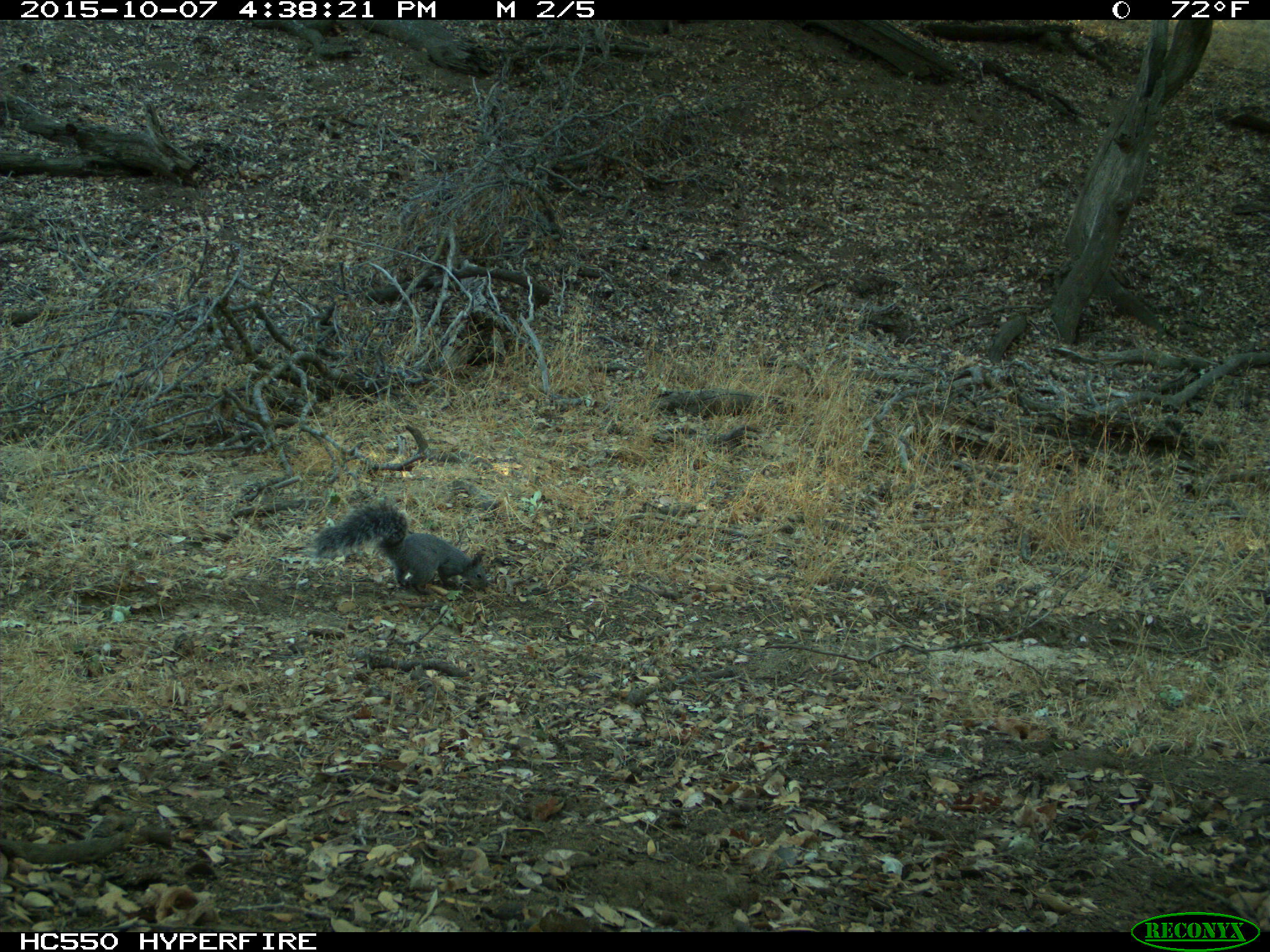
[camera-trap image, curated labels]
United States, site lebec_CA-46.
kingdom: Animalia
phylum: Chordata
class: Mammalia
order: Rodentia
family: Sciuridae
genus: Sciurus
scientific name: Sciurus carolinensis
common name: eastern gray squirrel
Sciurus carolinensis (eastern gray squirrel).